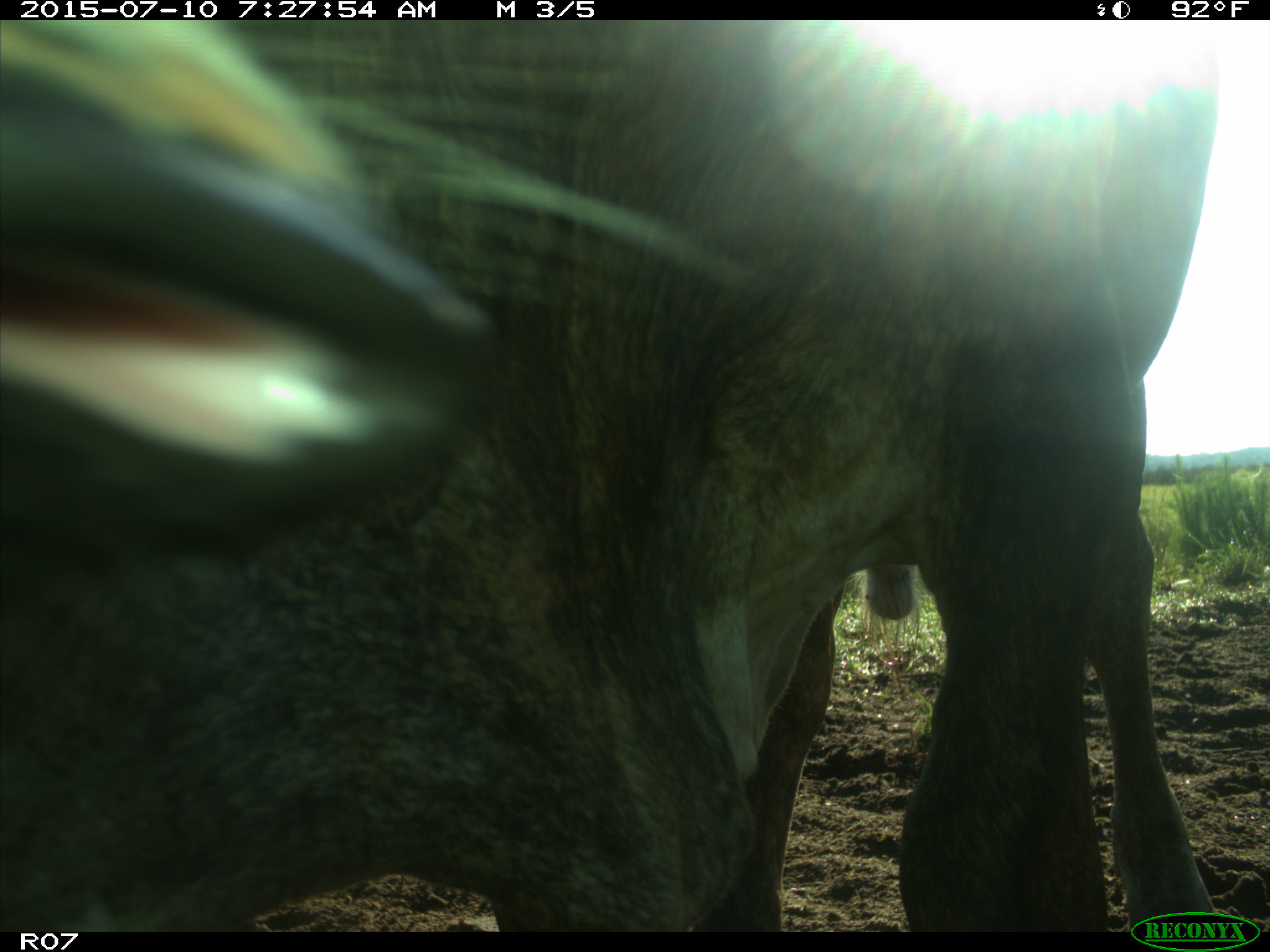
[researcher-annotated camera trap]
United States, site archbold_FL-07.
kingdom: Animalia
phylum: Chordata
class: Mammalia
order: Artiodactyla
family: Bovidae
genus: Bos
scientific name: Bos taurus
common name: domestic cow